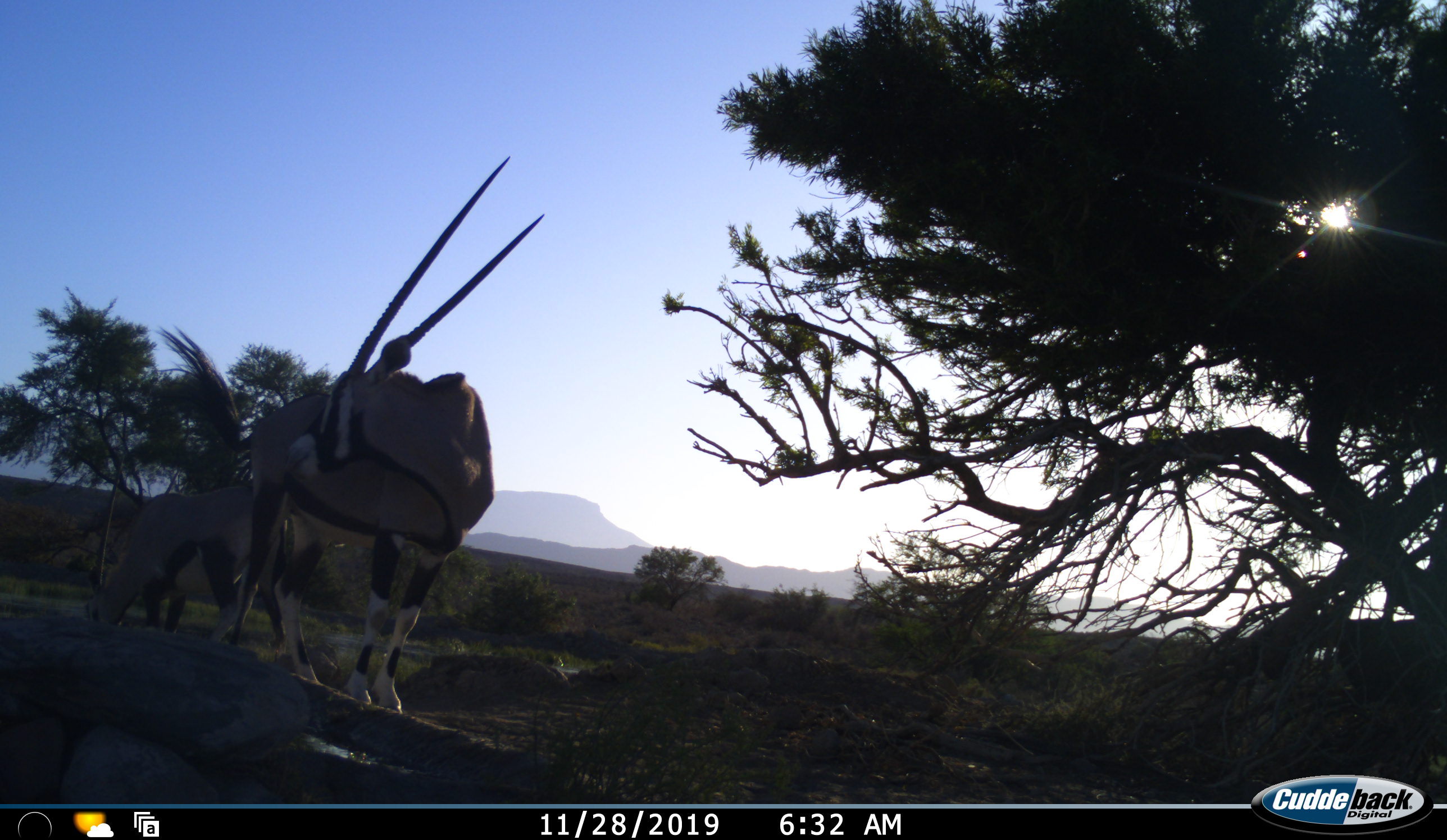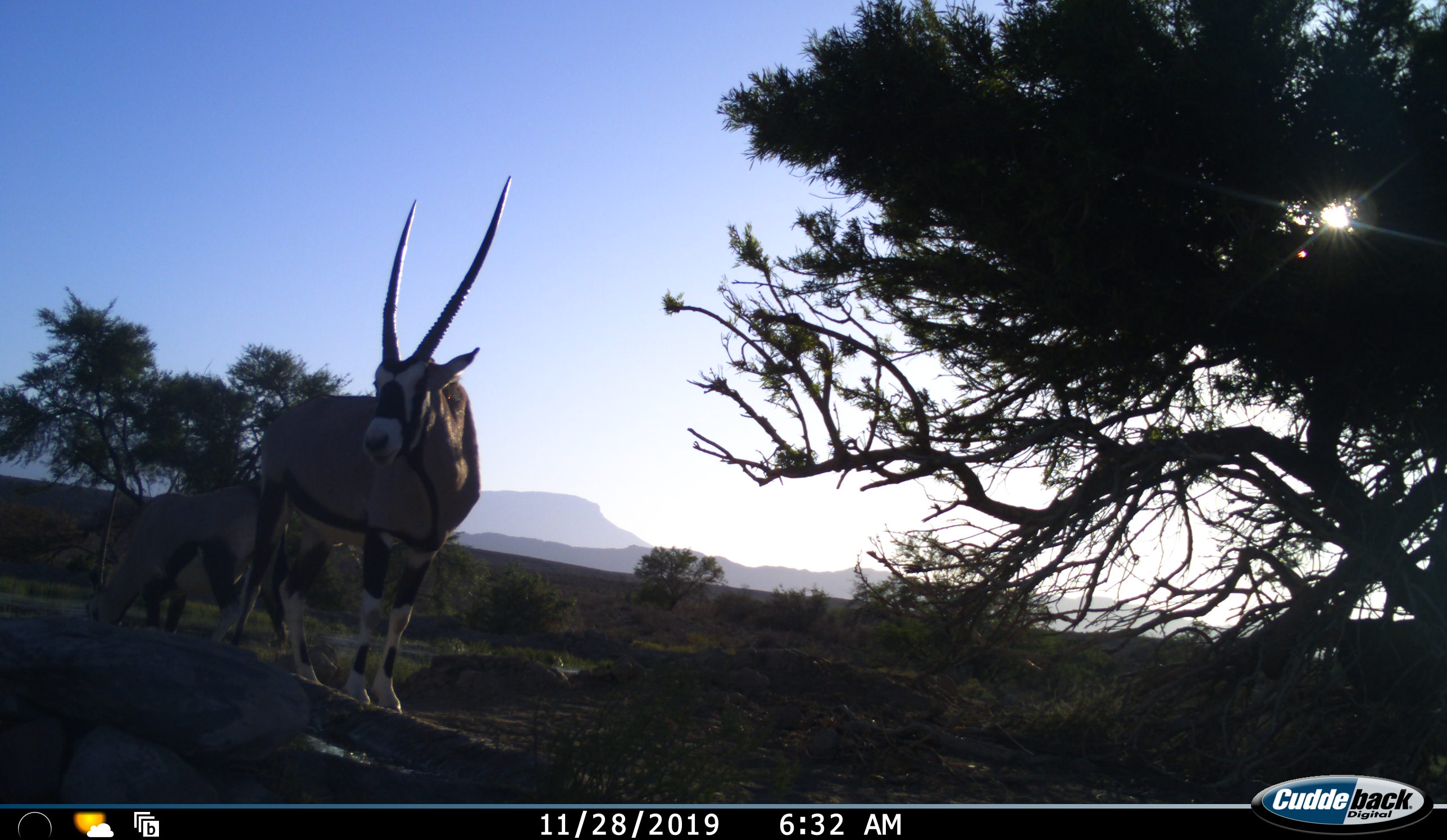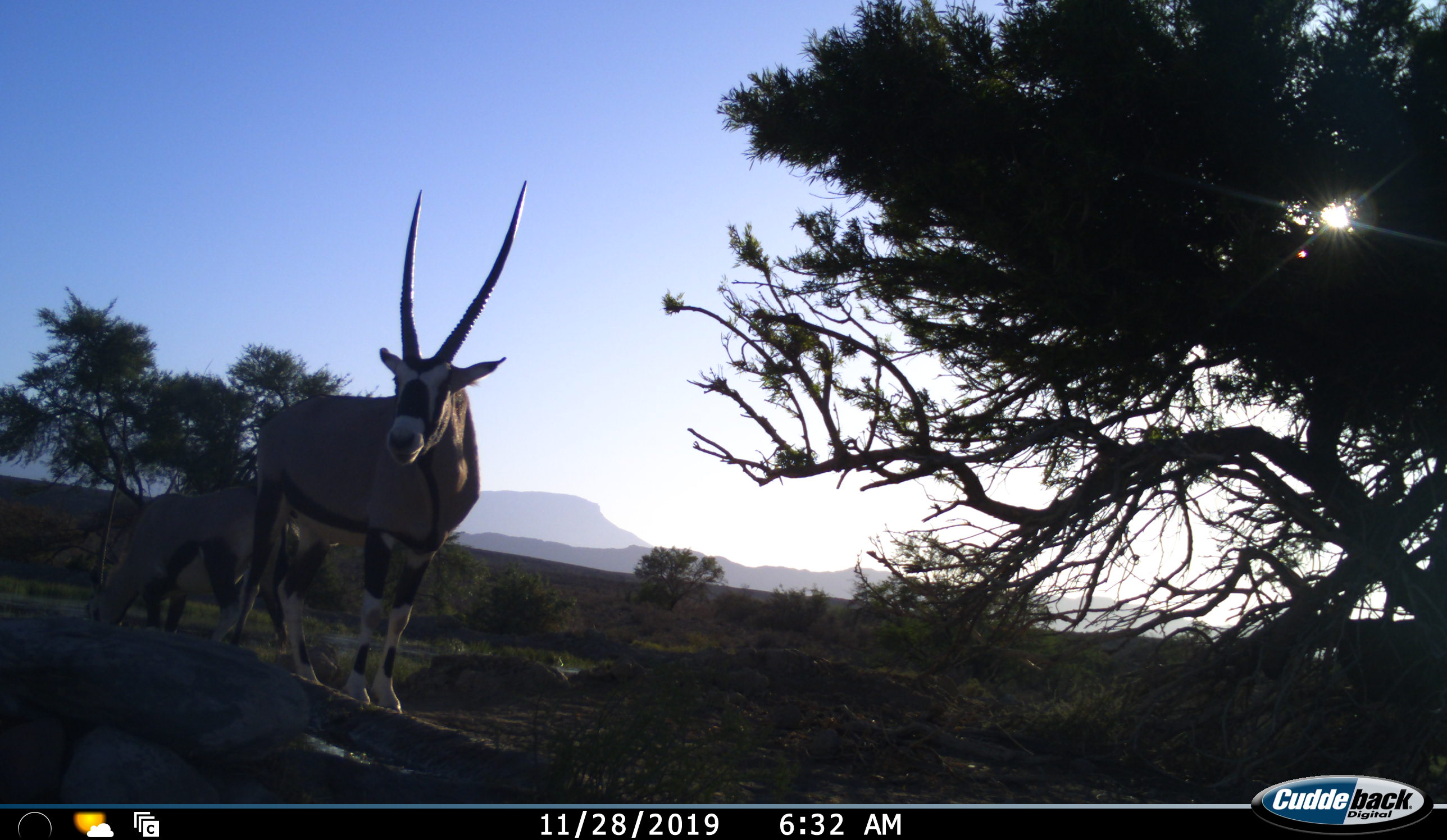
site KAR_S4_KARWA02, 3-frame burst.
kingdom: Animalia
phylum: Chordata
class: Mammalia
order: Artiodactyla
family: Bovidae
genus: Oryx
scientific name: Oryx gazella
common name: gemsbok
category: oryx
Oryx (gemsbok) (Oryx gazella), count 2. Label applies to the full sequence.